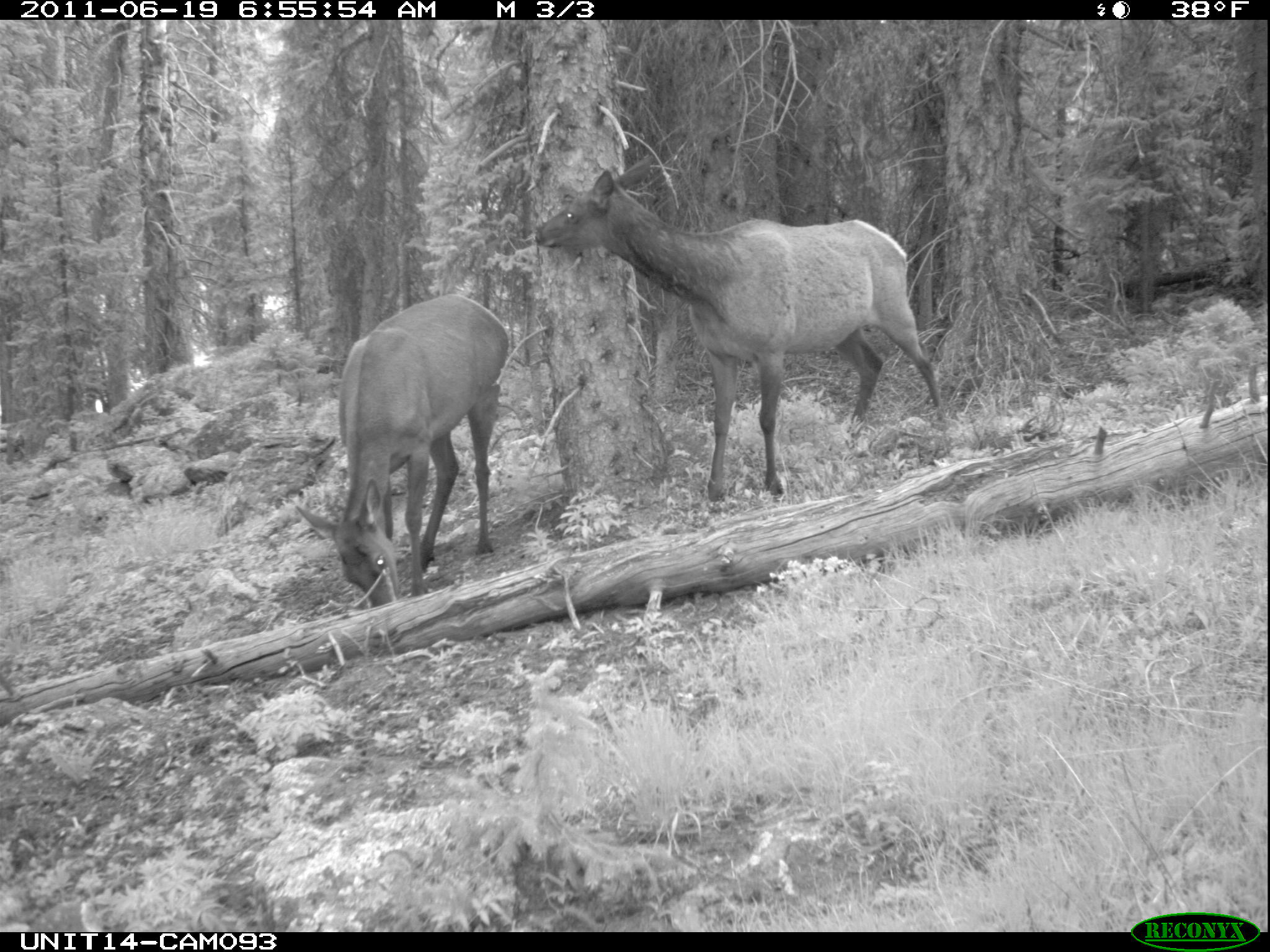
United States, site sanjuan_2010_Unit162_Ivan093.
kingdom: Animalia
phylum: Chordata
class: Mammalia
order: Artiodactyla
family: Cervidae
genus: Cervus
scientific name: Cervus elaphus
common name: red deer